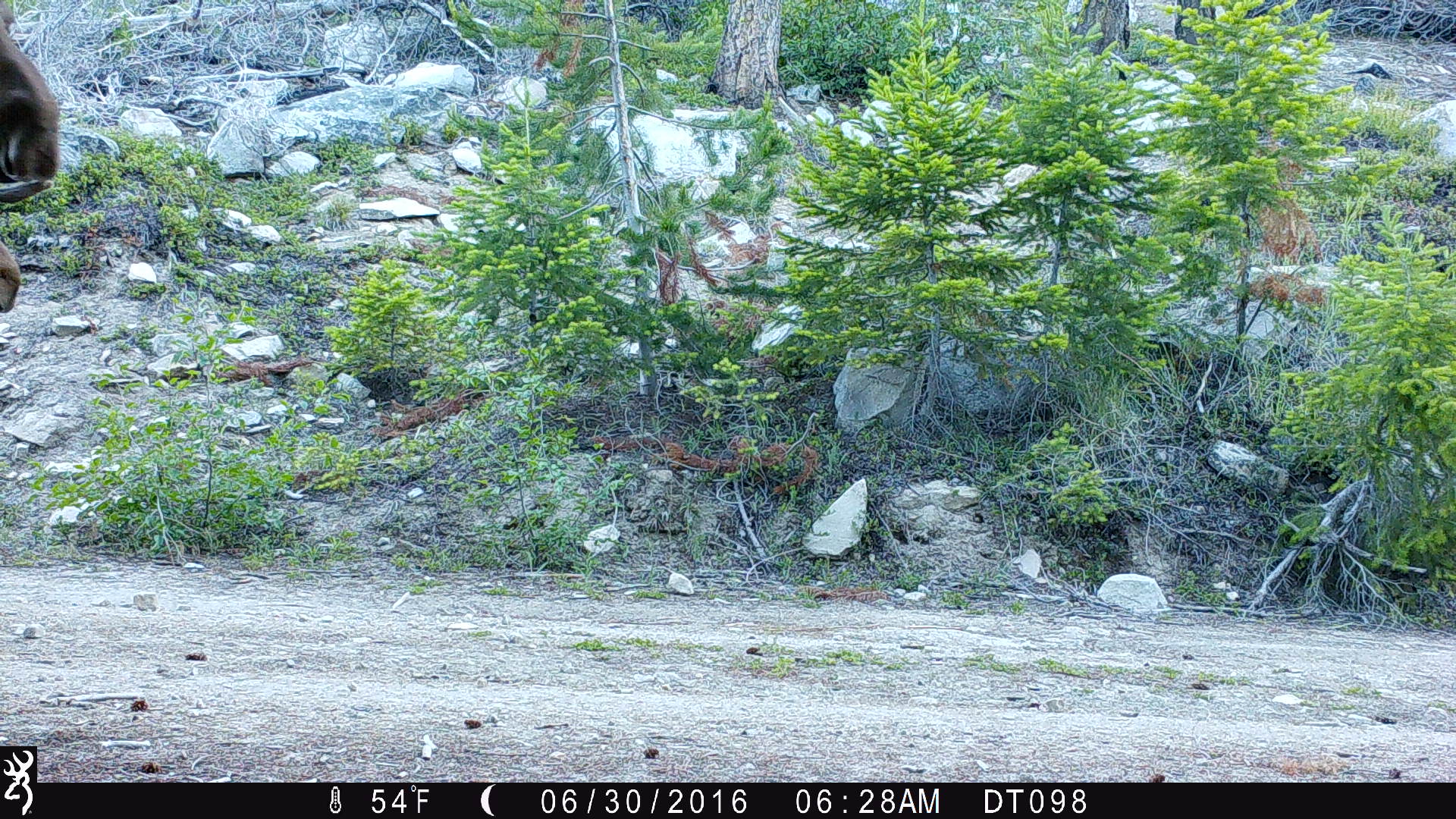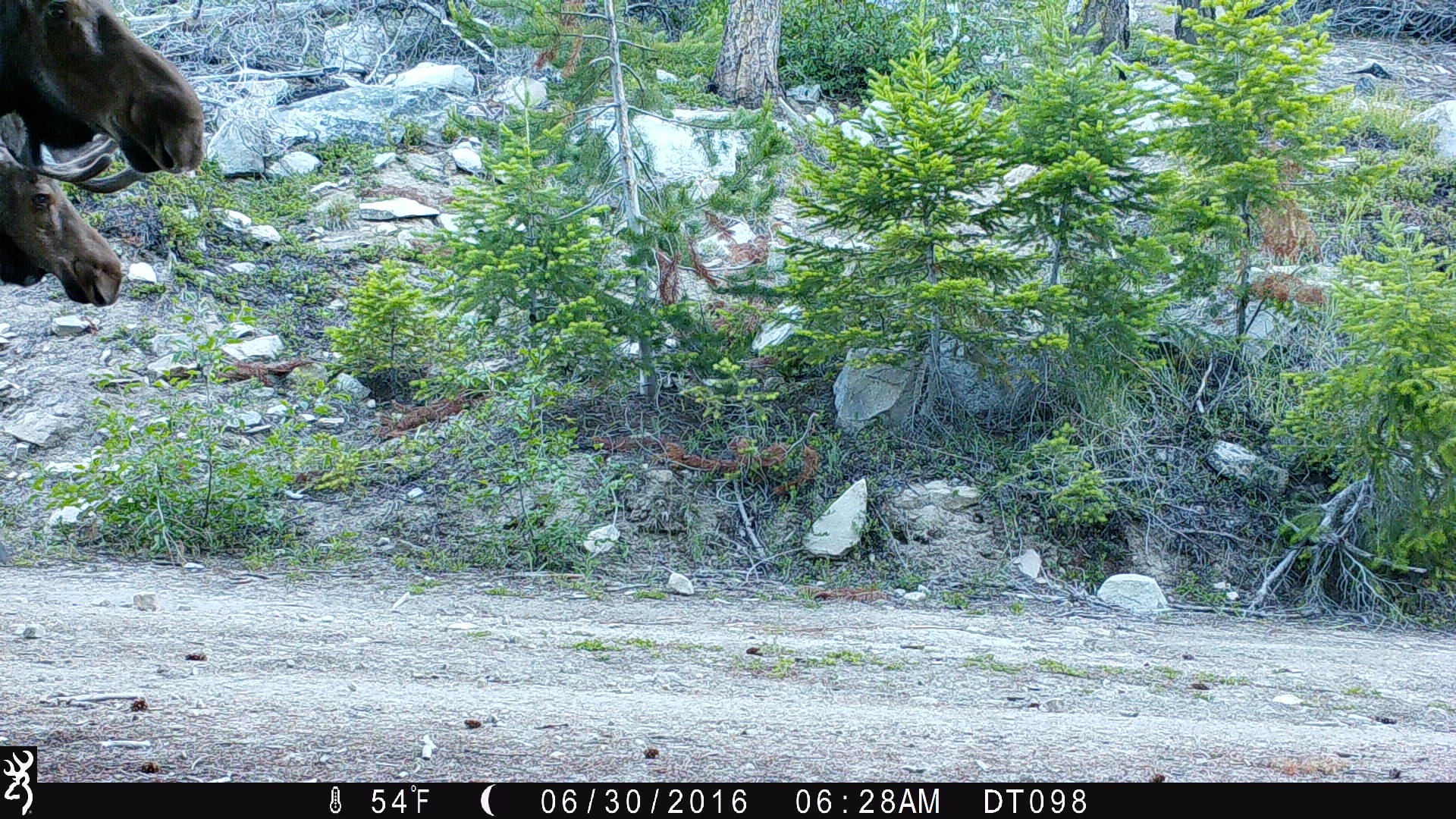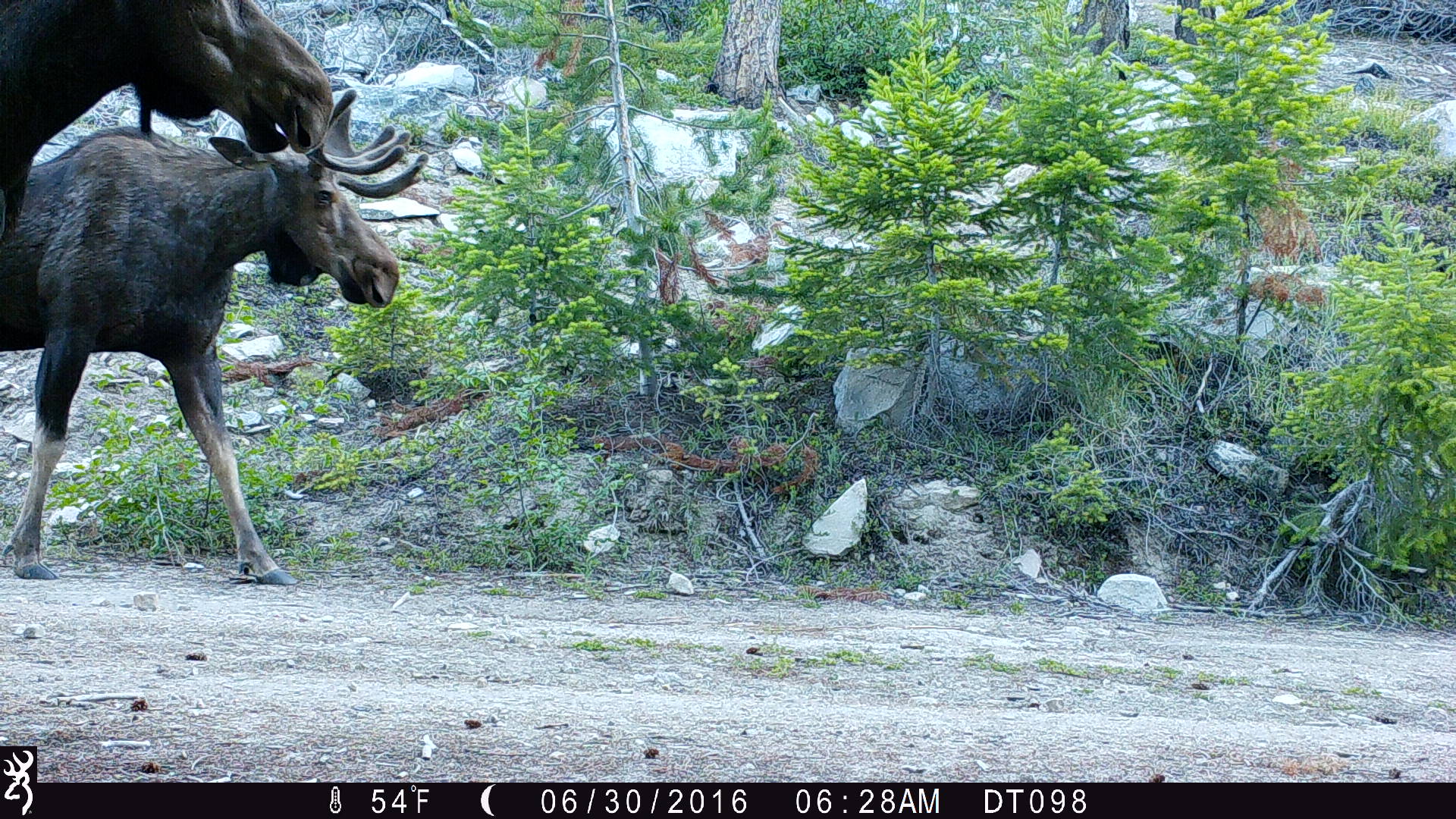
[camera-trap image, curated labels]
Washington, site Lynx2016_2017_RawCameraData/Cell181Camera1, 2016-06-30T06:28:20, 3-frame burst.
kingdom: Animalia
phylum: Chordata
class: Mammalia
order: Artiodactyla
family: Cervidae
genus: Alces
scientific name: Alces alces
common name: moose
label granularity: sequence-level